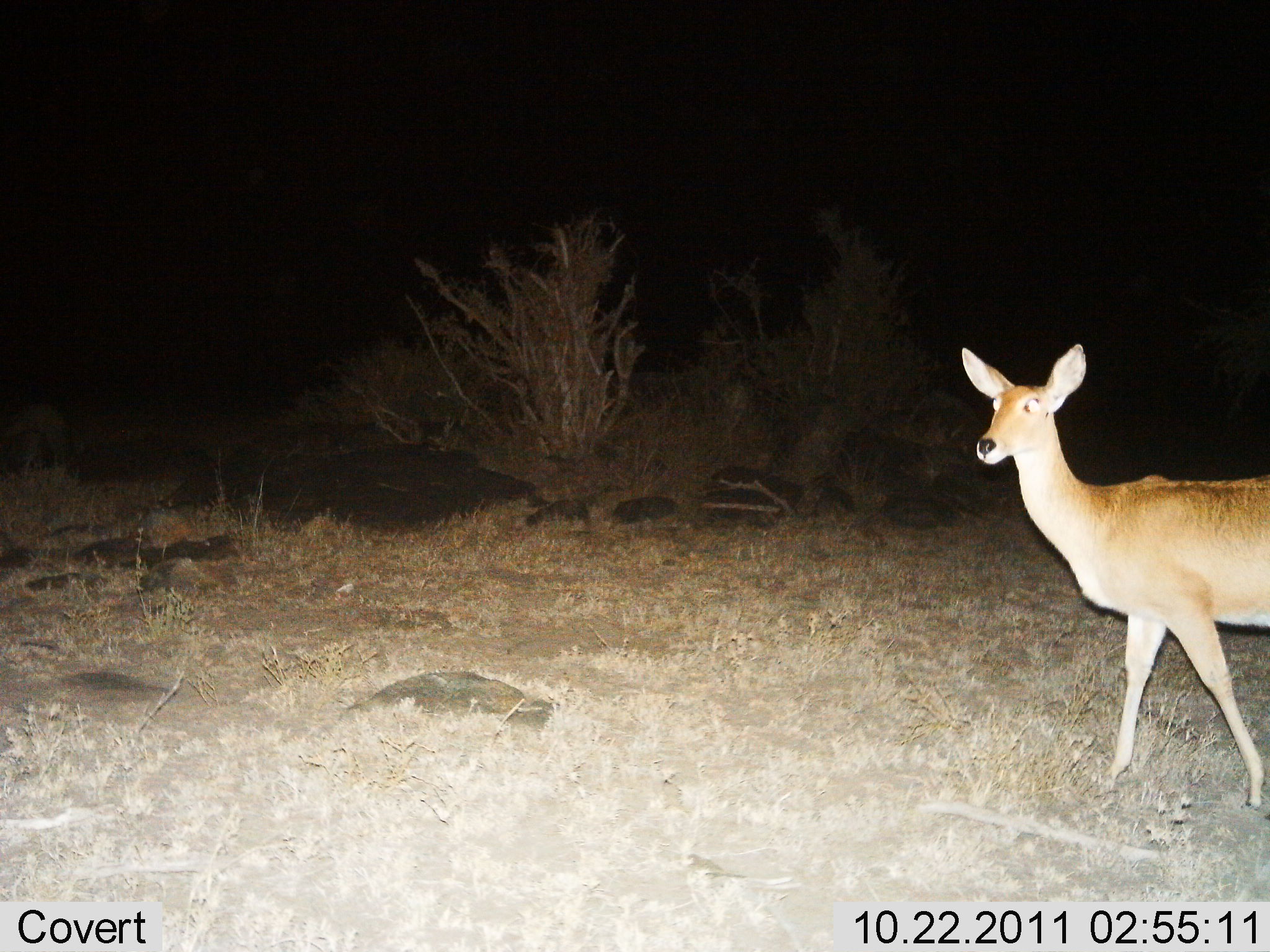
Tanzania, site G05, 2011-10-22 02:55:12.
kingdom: Animalia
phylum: Chordata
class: Mammalia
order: Artiodactyla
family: Bovidae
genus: Redunca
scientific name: Redunca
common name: reedbuck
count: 1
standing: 64%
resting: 0%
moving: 36%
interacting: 0%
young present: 0%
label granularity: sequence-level